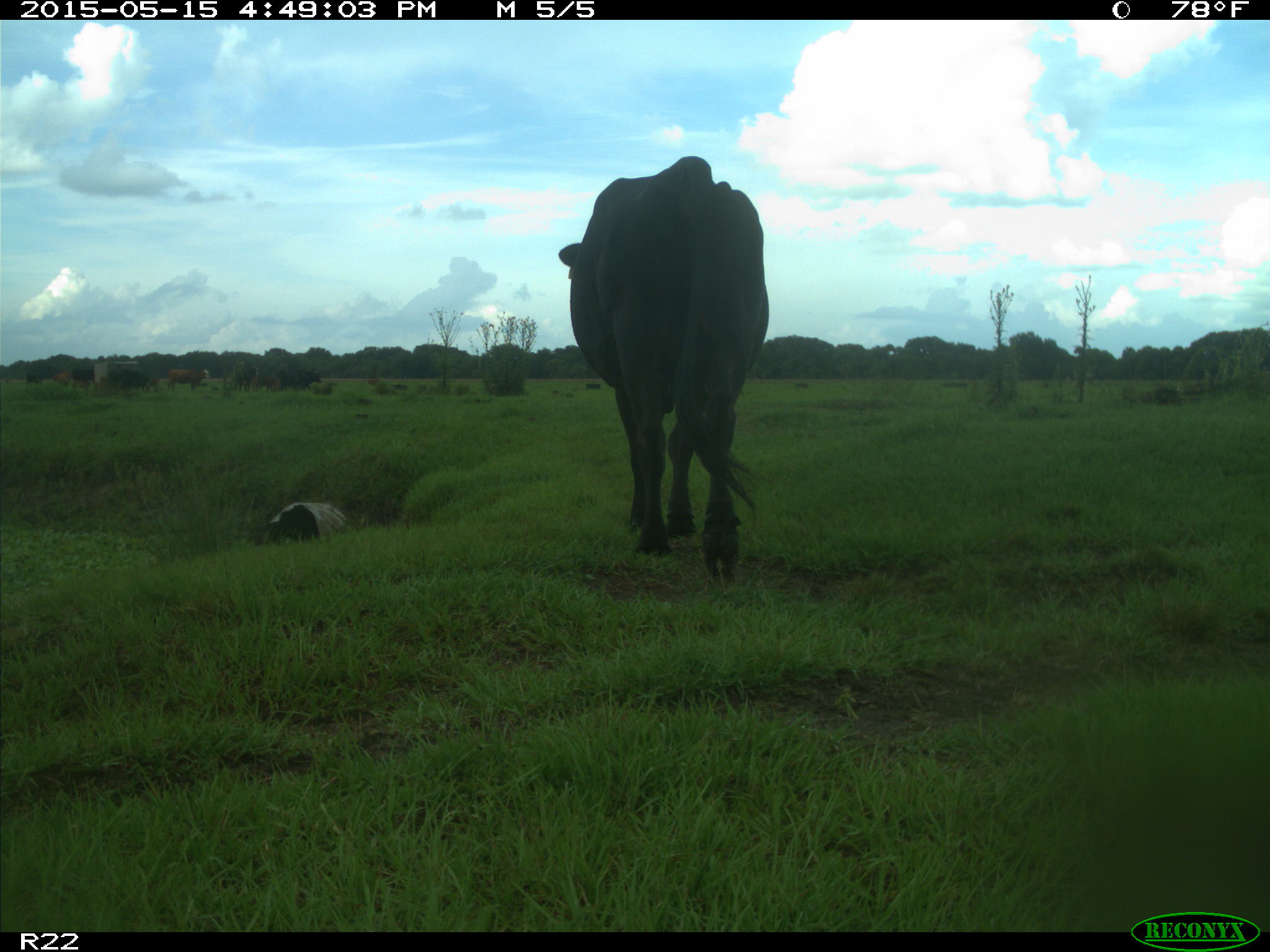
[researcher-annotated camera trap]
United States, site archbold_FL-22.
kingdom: Animalia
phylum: Chordata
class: Mammalia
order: Artiodactyla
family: Bovidae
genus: Bos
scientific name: Bos taurus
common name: domestic cow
Bos taurus (domestic cow).